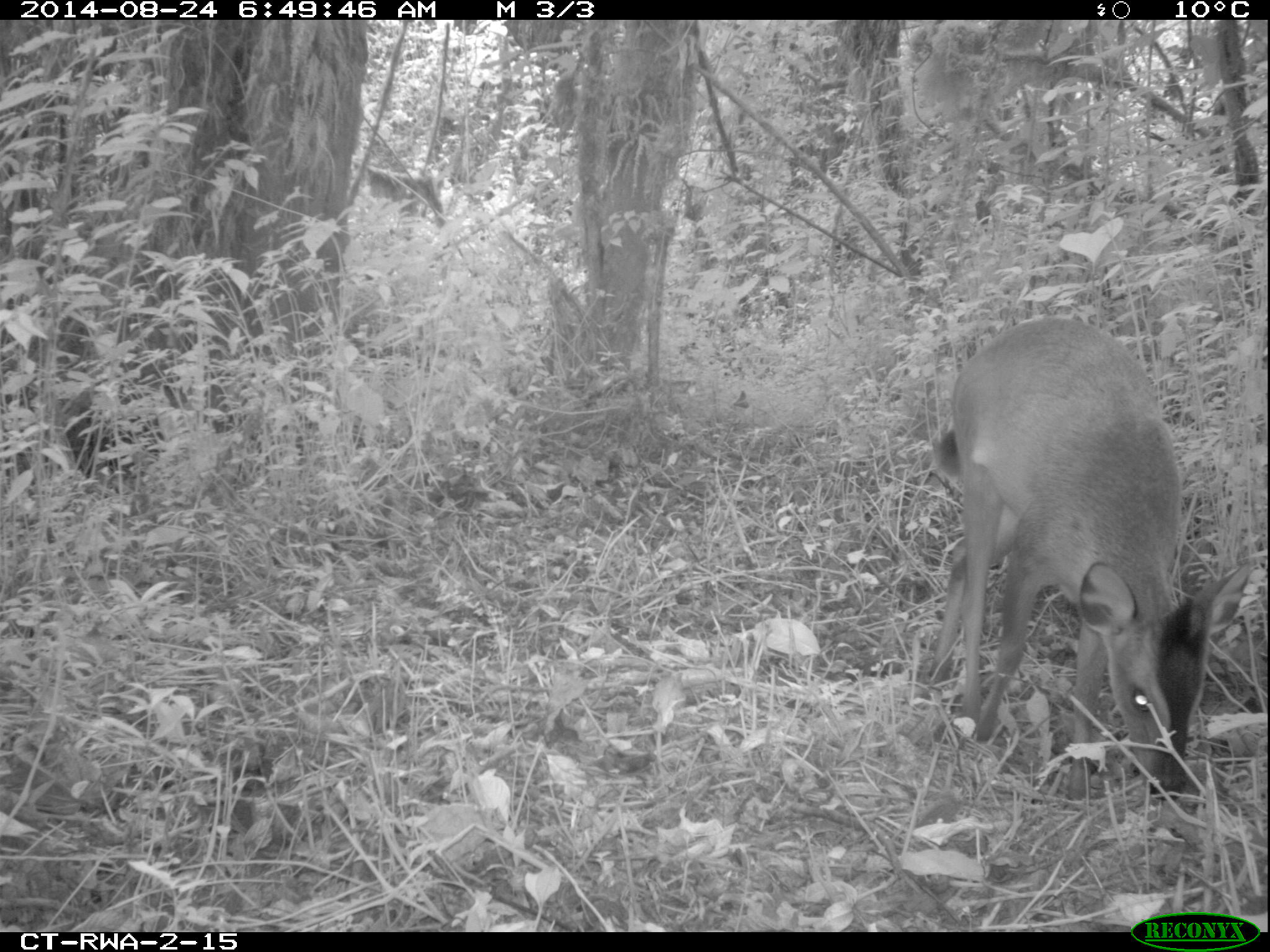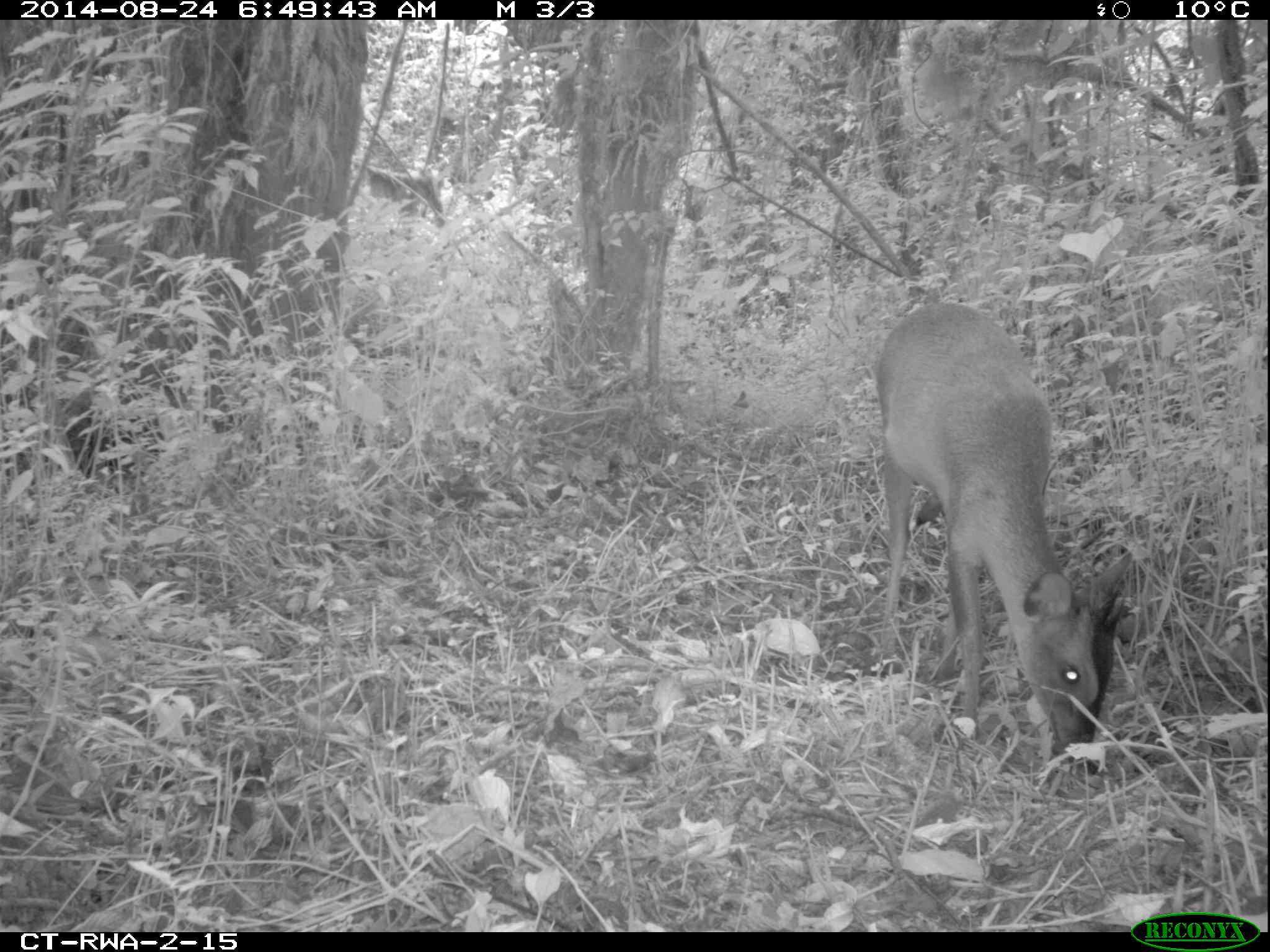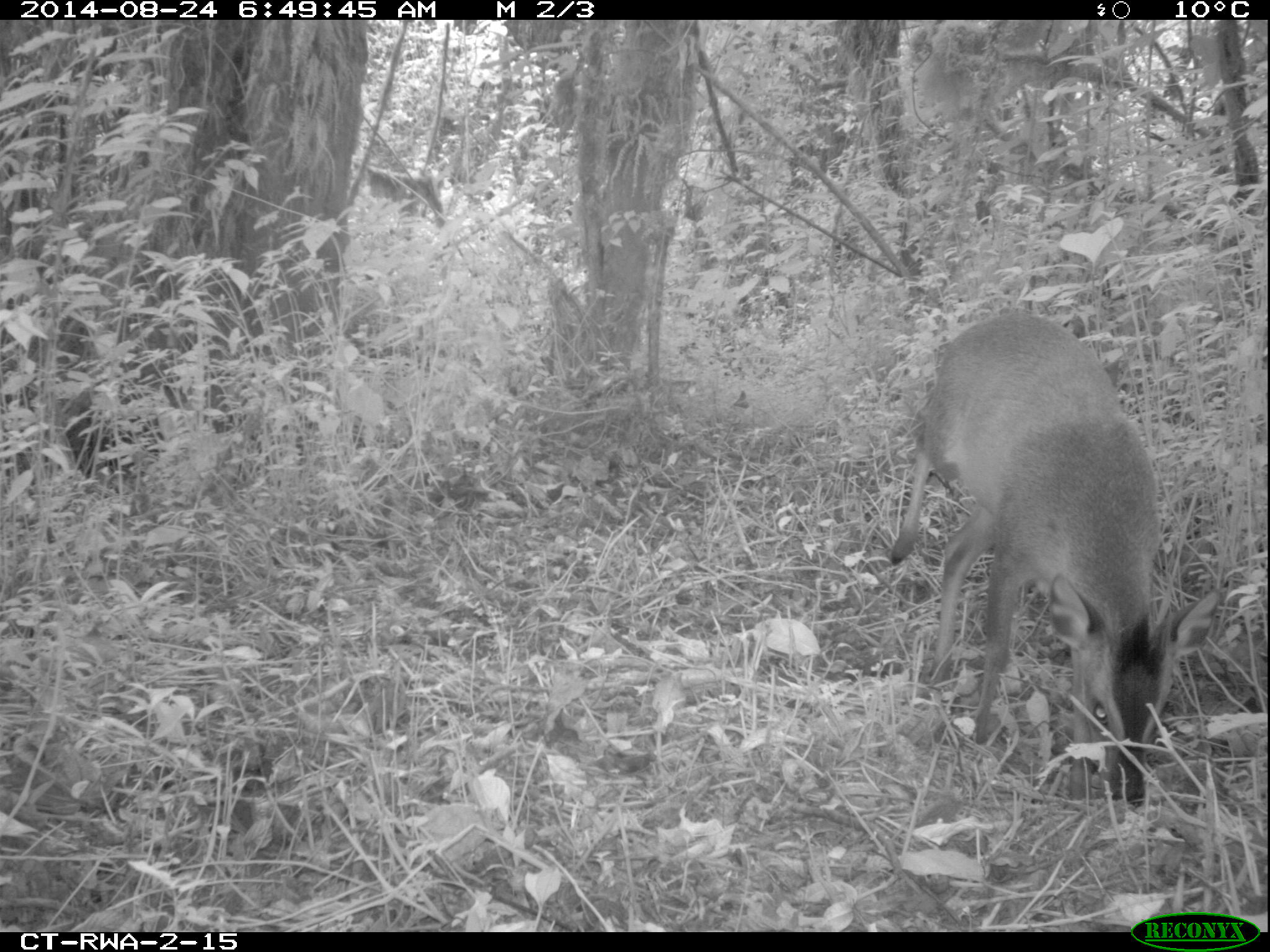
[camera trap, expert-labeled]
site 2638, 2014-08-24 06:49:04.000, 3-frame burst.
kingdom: Animalia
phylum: Chordata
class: Mammalia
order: Artiodactyla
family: Bovidae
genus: Cephalophus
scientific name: Cephalophus nigrifrons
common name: black-fronted duiker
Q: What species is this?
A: Cephalophus nigrifrons (black-fronted duiker).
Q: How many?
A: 1.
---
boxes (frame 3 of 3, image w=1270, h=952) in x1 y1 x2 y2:
cephalophus nigrifrons: 884 302 1227 817